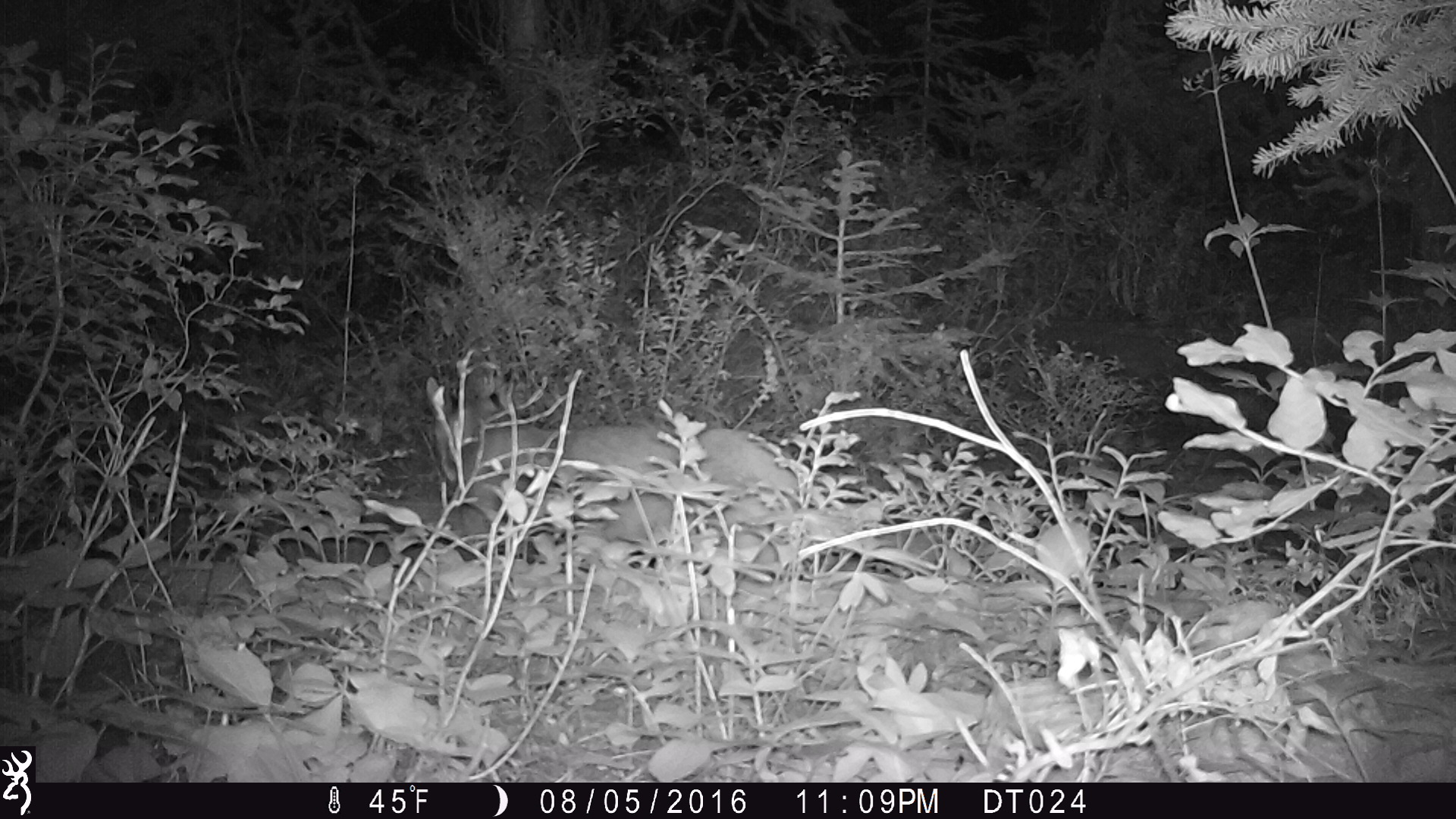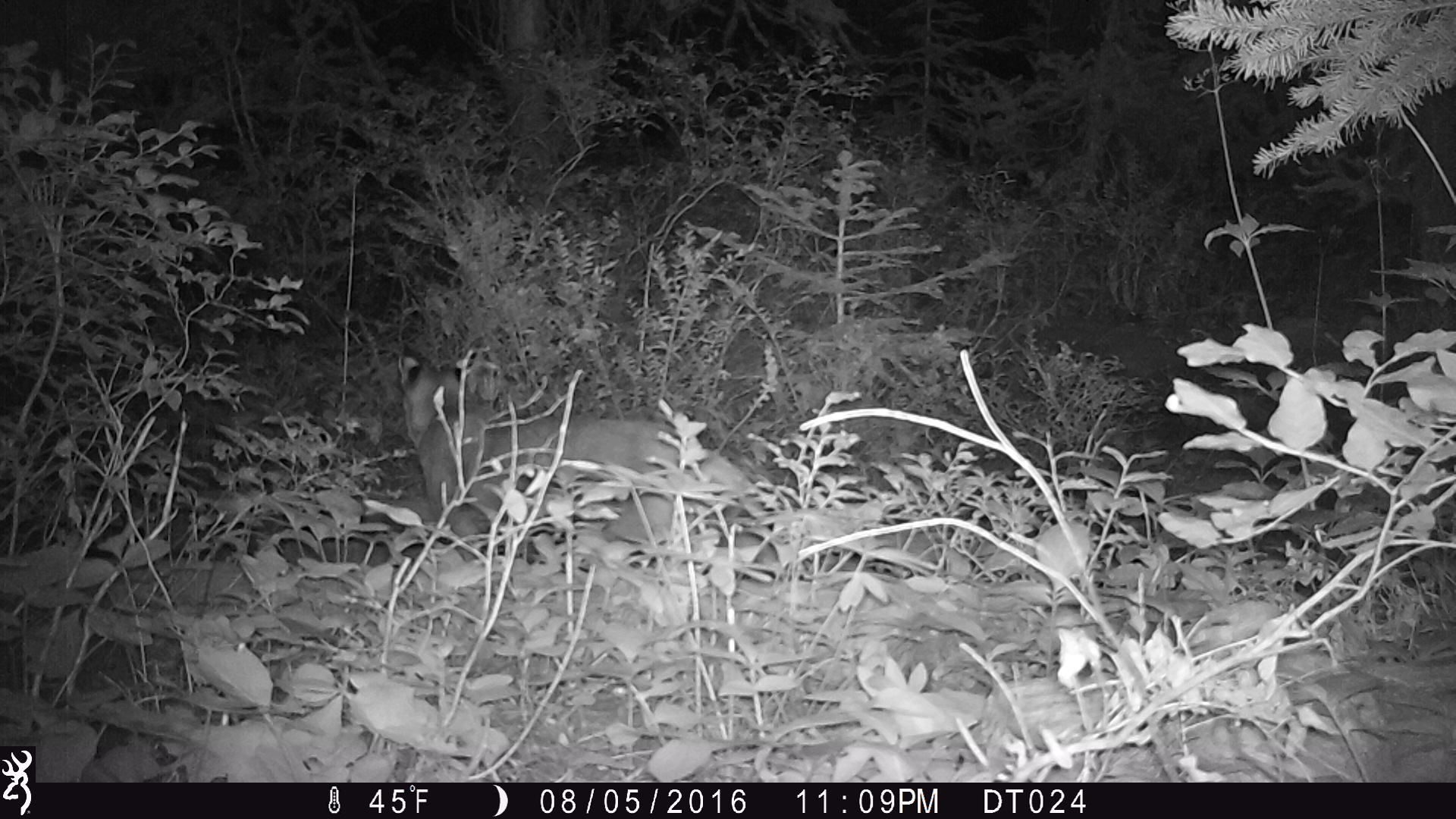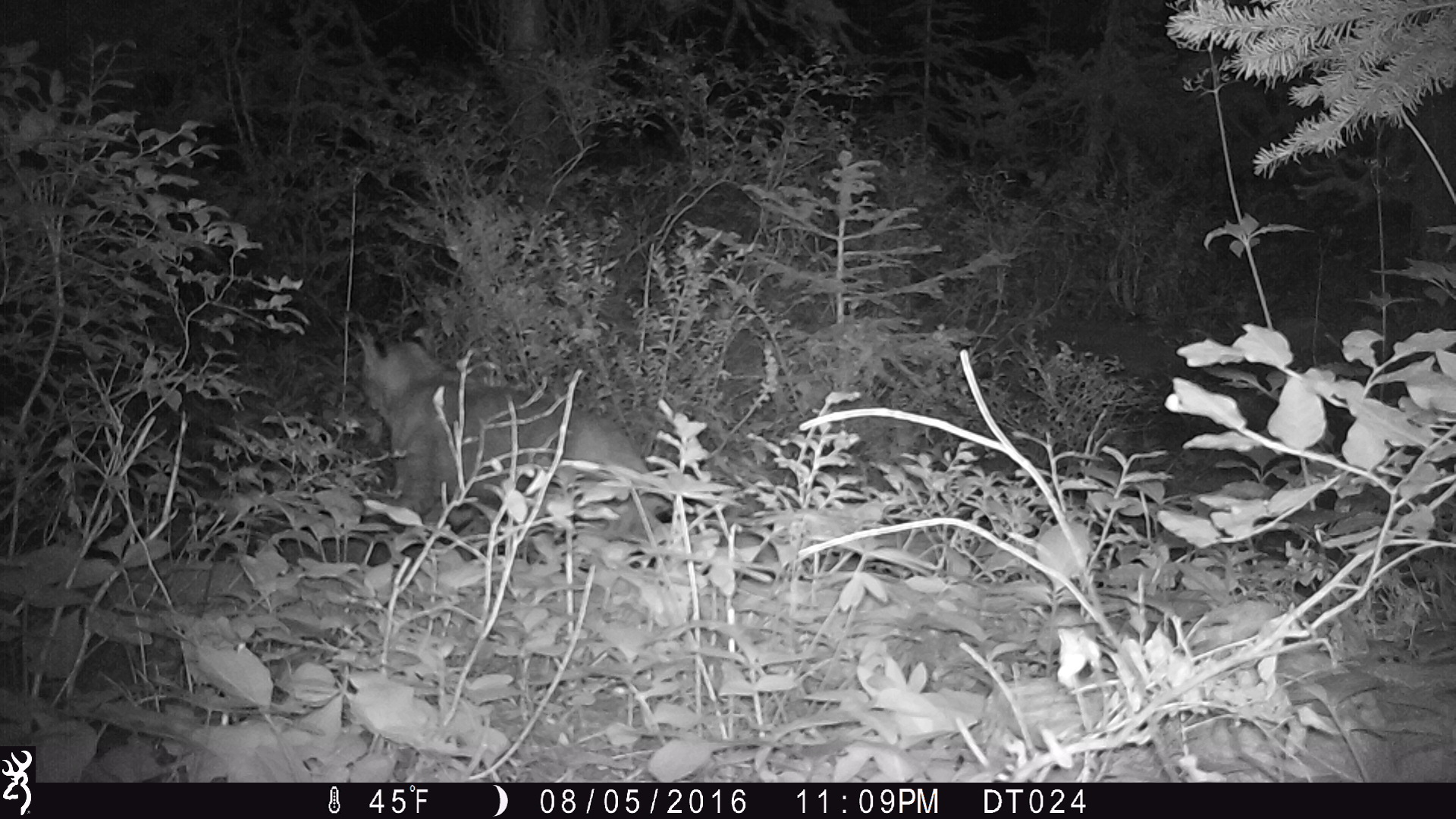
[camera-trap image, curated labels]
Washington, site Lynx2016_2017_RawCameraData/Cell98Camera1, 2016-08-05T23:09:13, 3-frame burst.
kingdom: Animalia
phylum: Chordata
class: Mammalia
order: Carnivora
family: Felidae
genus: Lynx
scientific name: Lynx rufus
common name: bobcat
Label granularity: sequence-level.